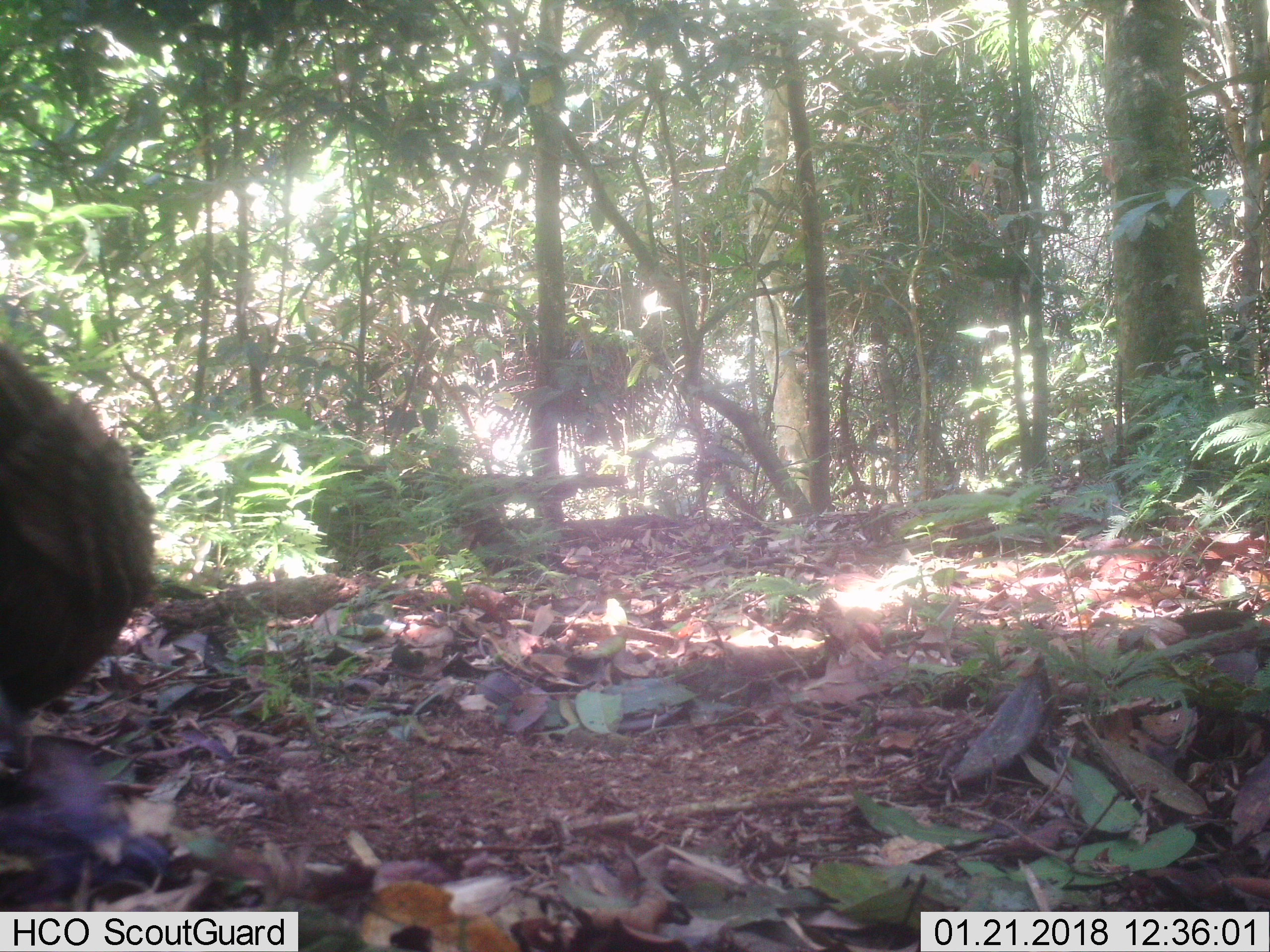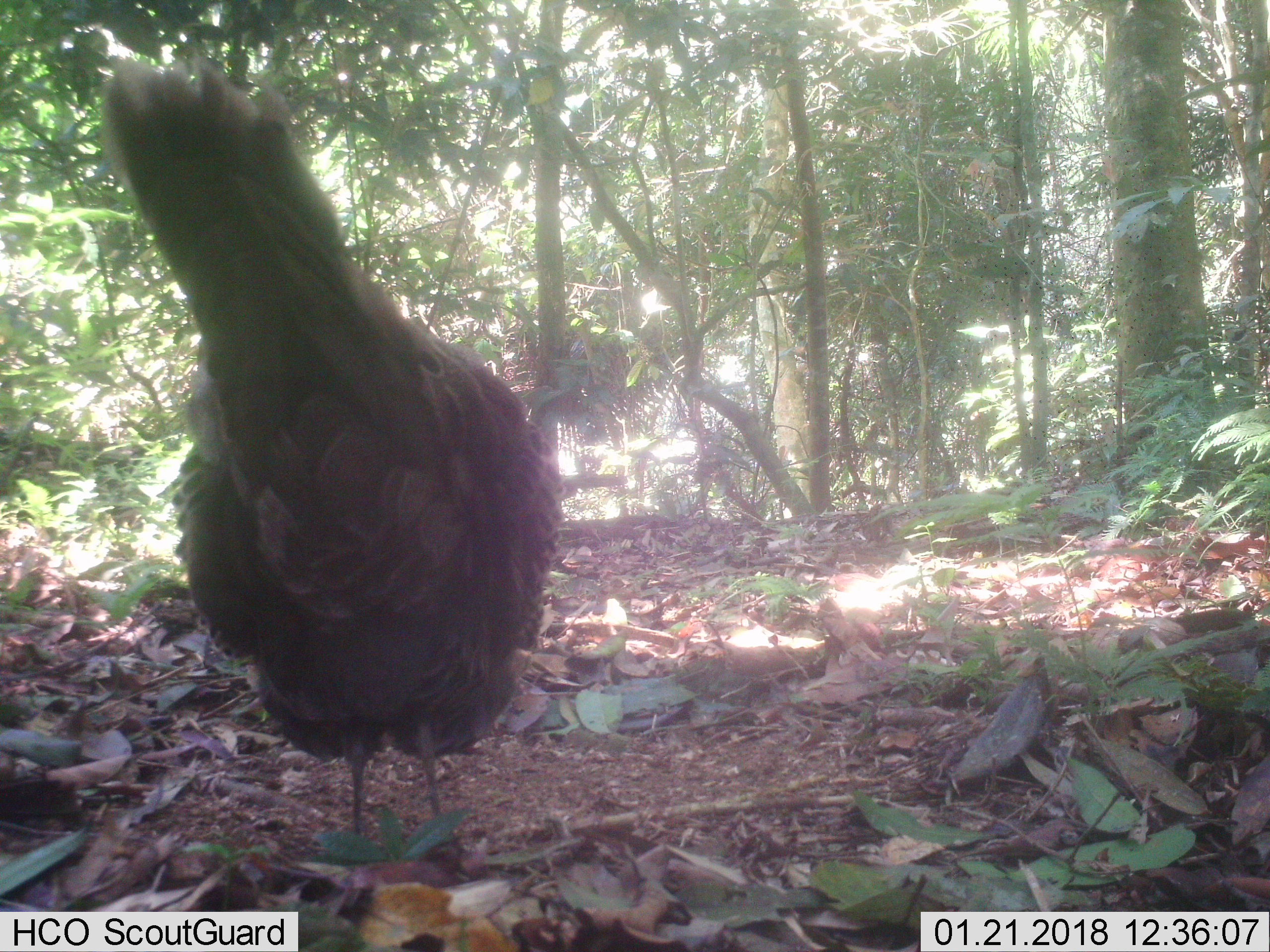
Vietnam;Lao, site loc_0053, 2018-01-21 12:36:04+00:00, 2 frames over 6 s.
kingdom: Animalia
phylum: Chordata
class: Aves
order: Galliformes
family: Phasianidae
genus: Polyplectron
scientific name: Polyplectron bicalcaratum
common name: gray peacock-pheasant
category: grey peacock pheasant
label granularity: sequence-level